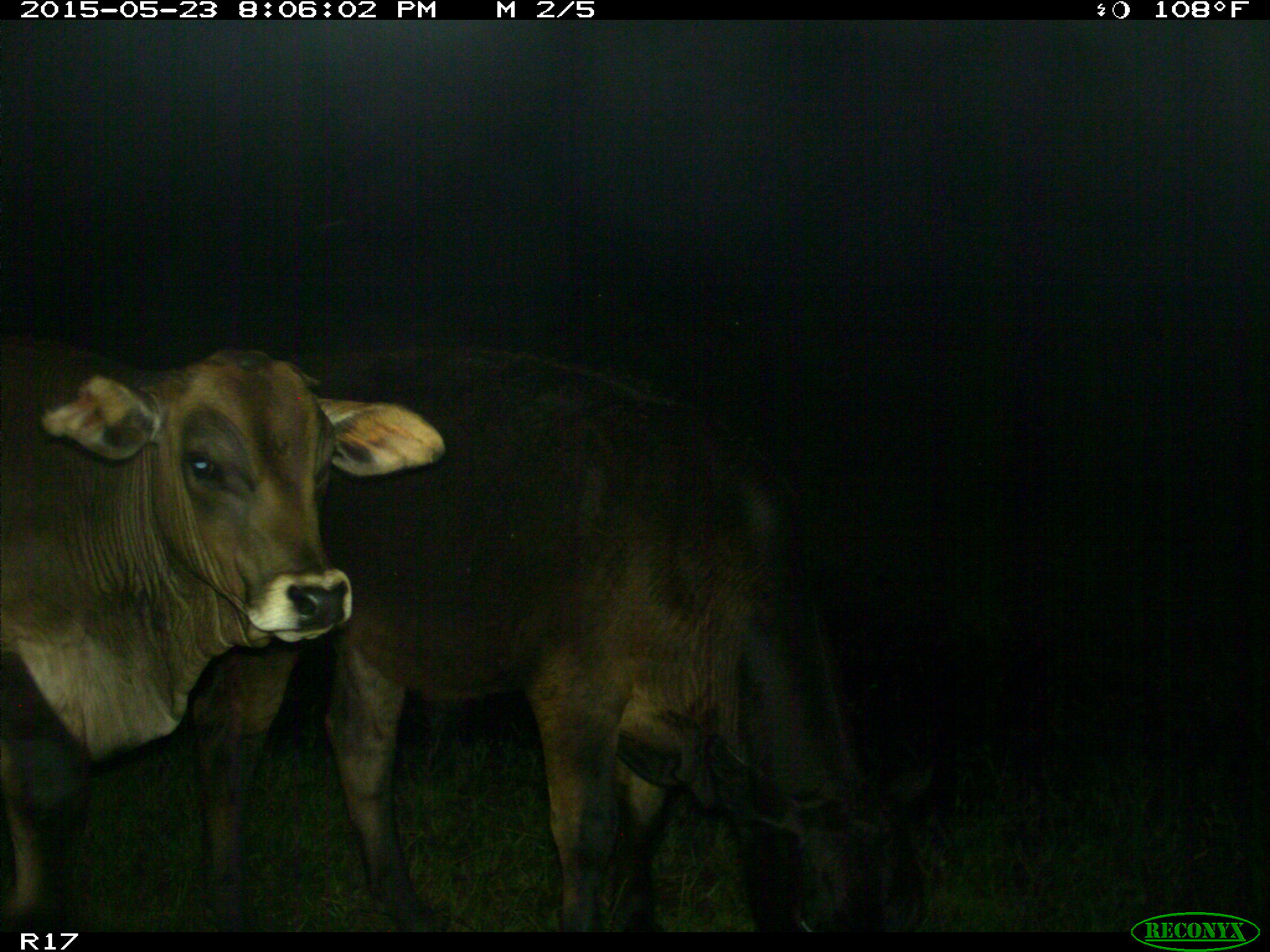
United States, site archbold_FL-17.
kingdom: Animalia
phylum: Chordata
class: Mammalia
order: Artiodactyla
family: Bovidae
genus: Bos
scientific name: Bos taurus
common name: domestic cow